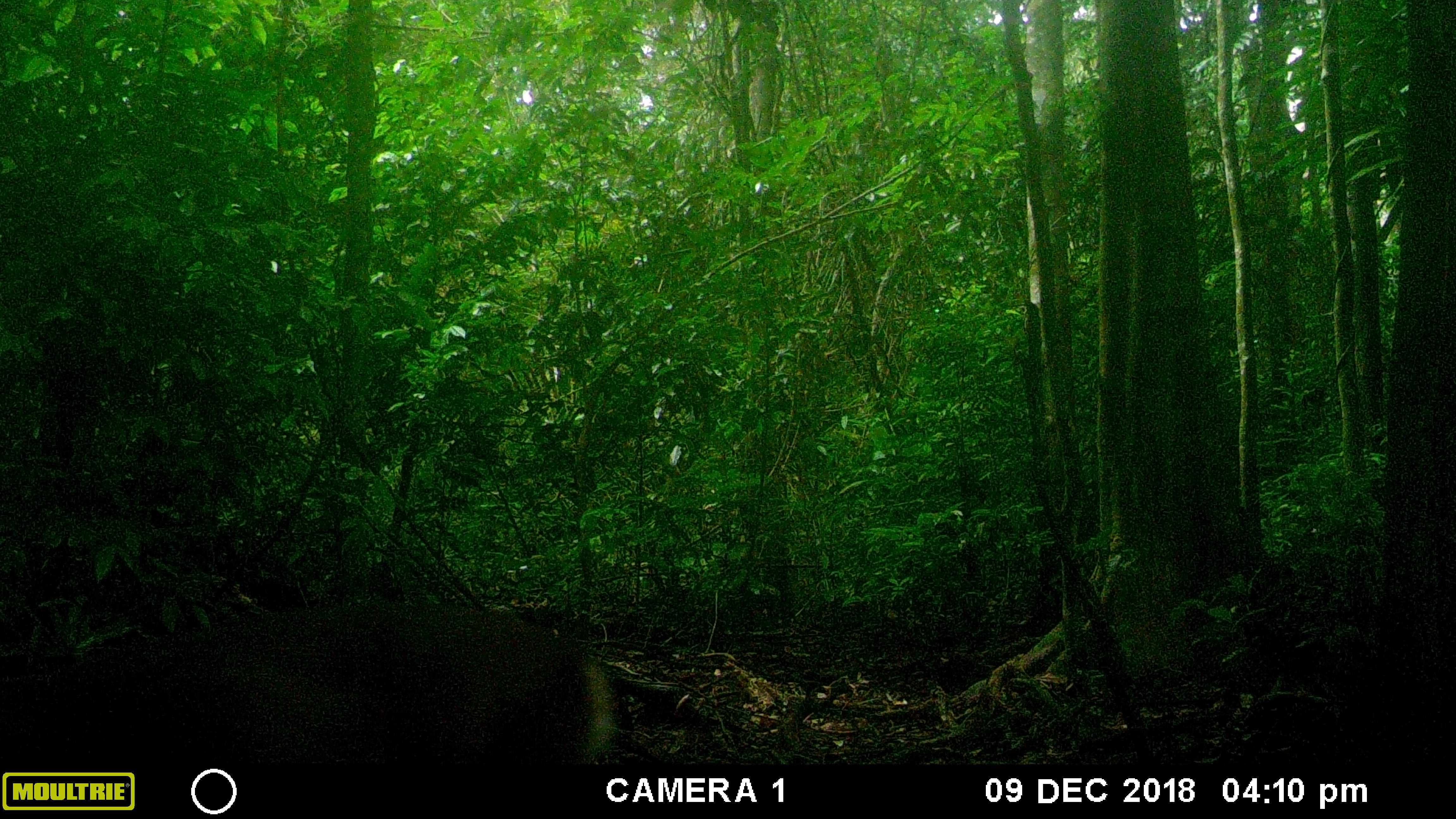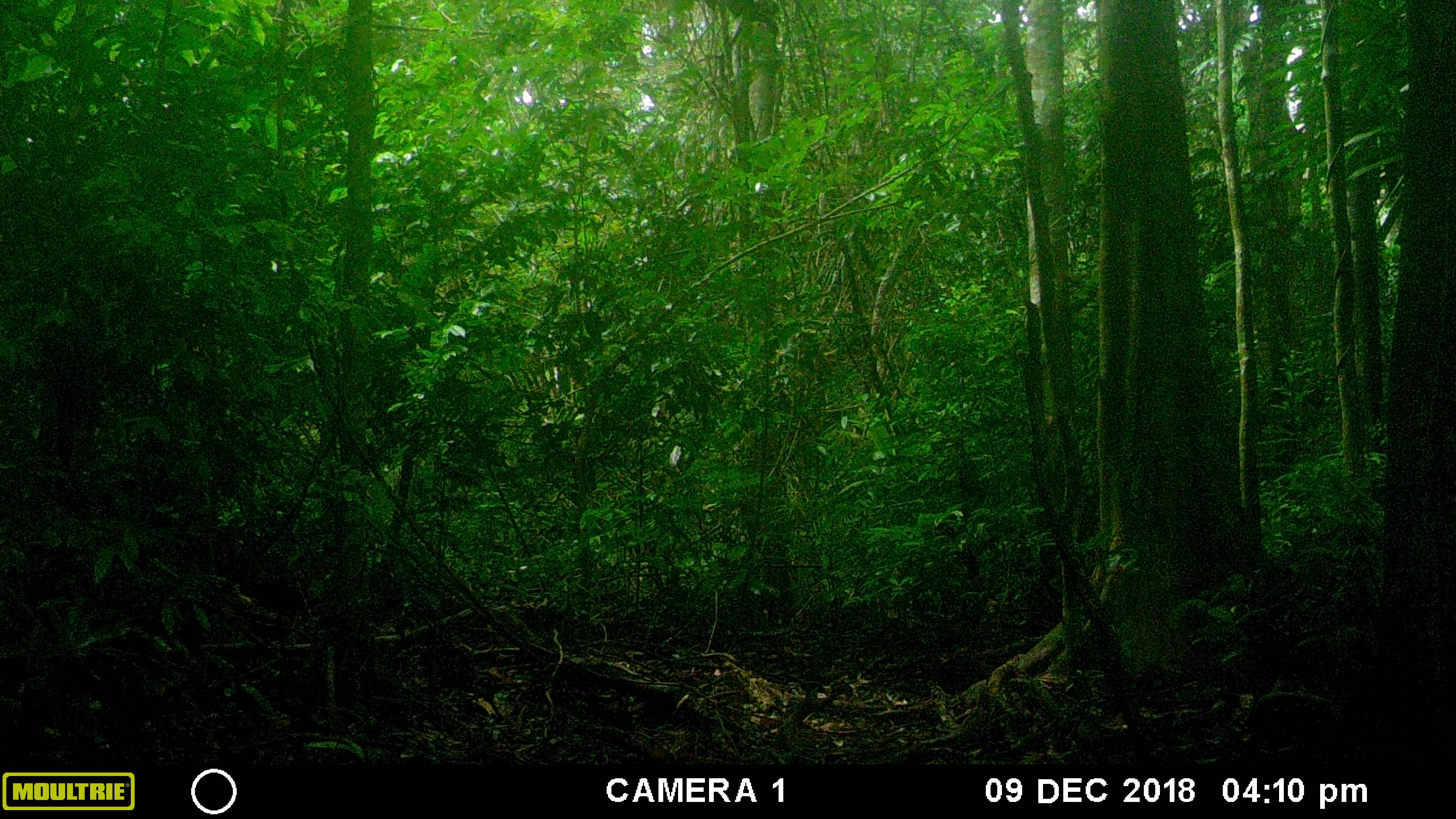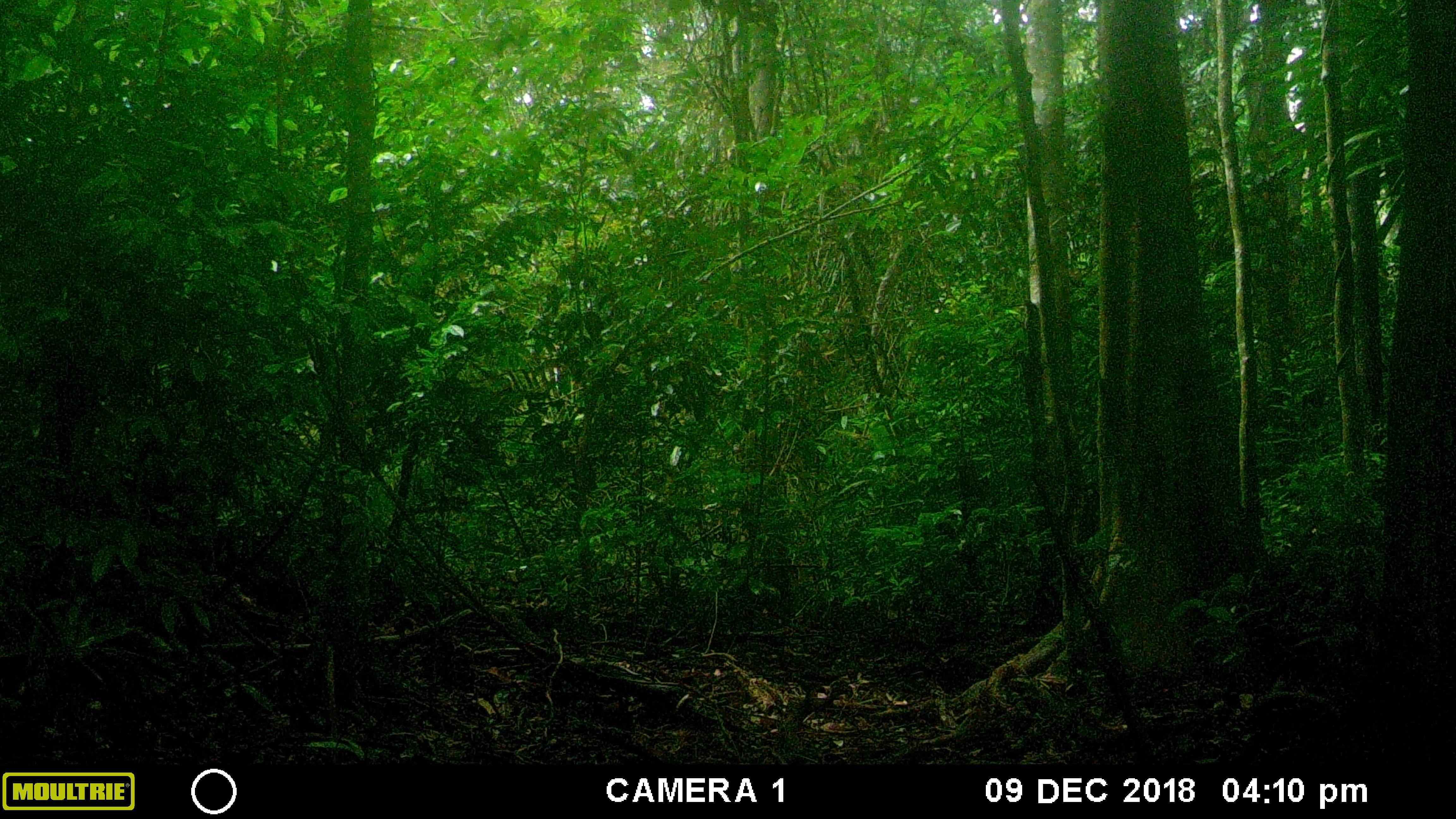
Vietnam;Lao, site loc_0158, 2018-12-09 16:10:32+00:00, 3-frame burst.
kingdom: Animalia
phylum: Chordata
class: Mammalia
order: Artiodactyla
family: Cervidae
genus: Muntiacus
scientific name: Muntiacus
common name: muntjacs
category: unidentified muntjac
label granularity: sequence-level